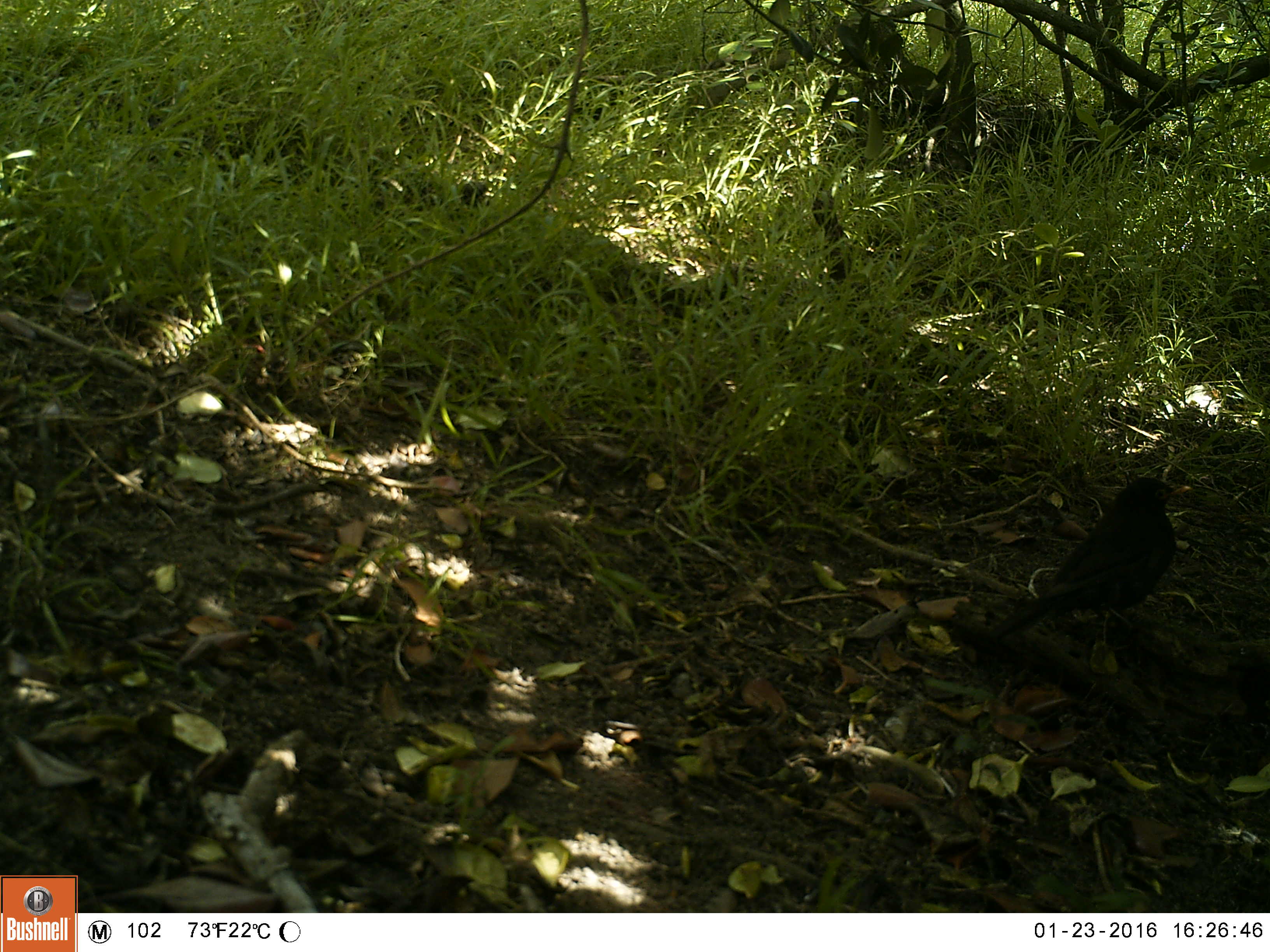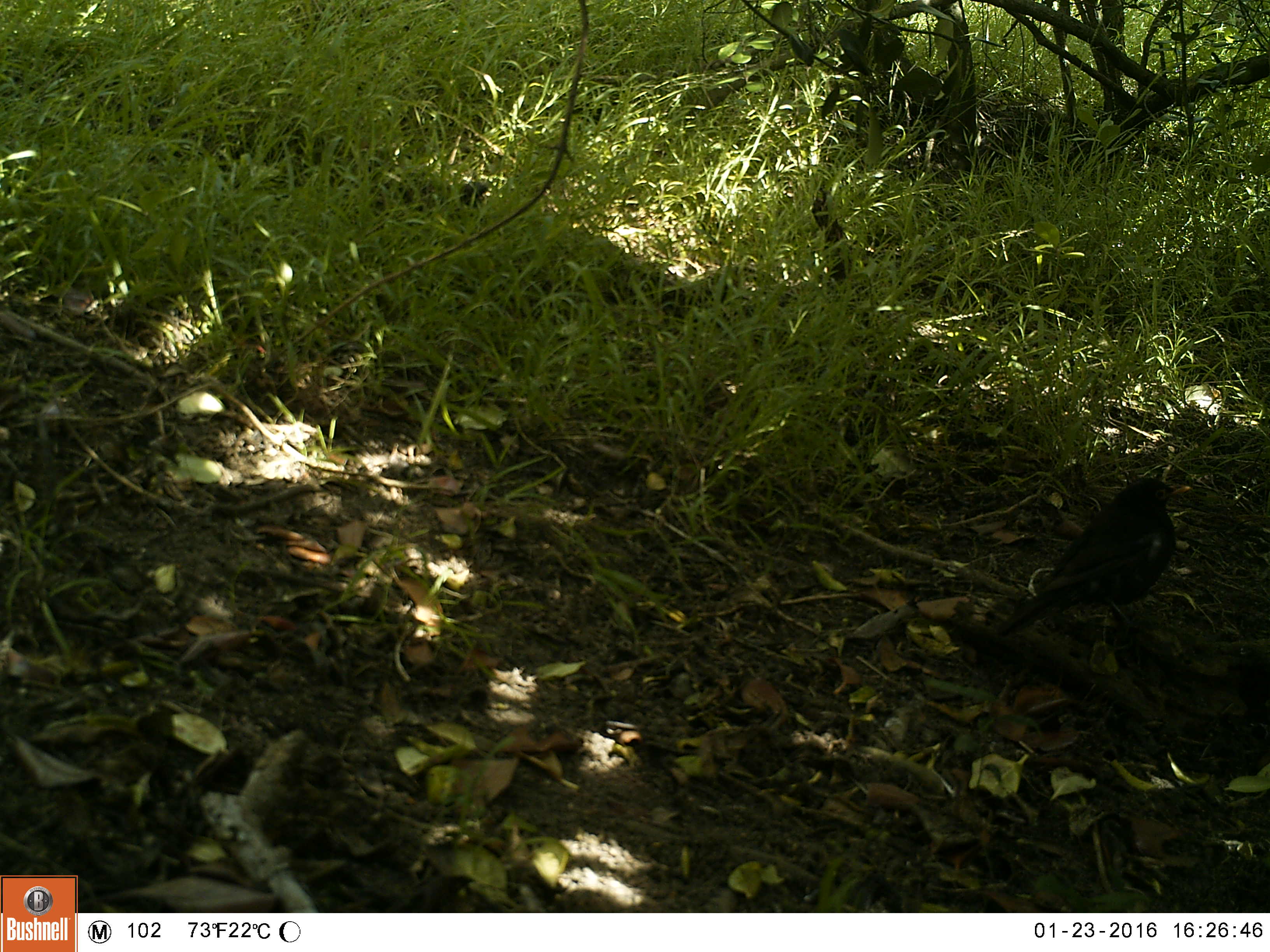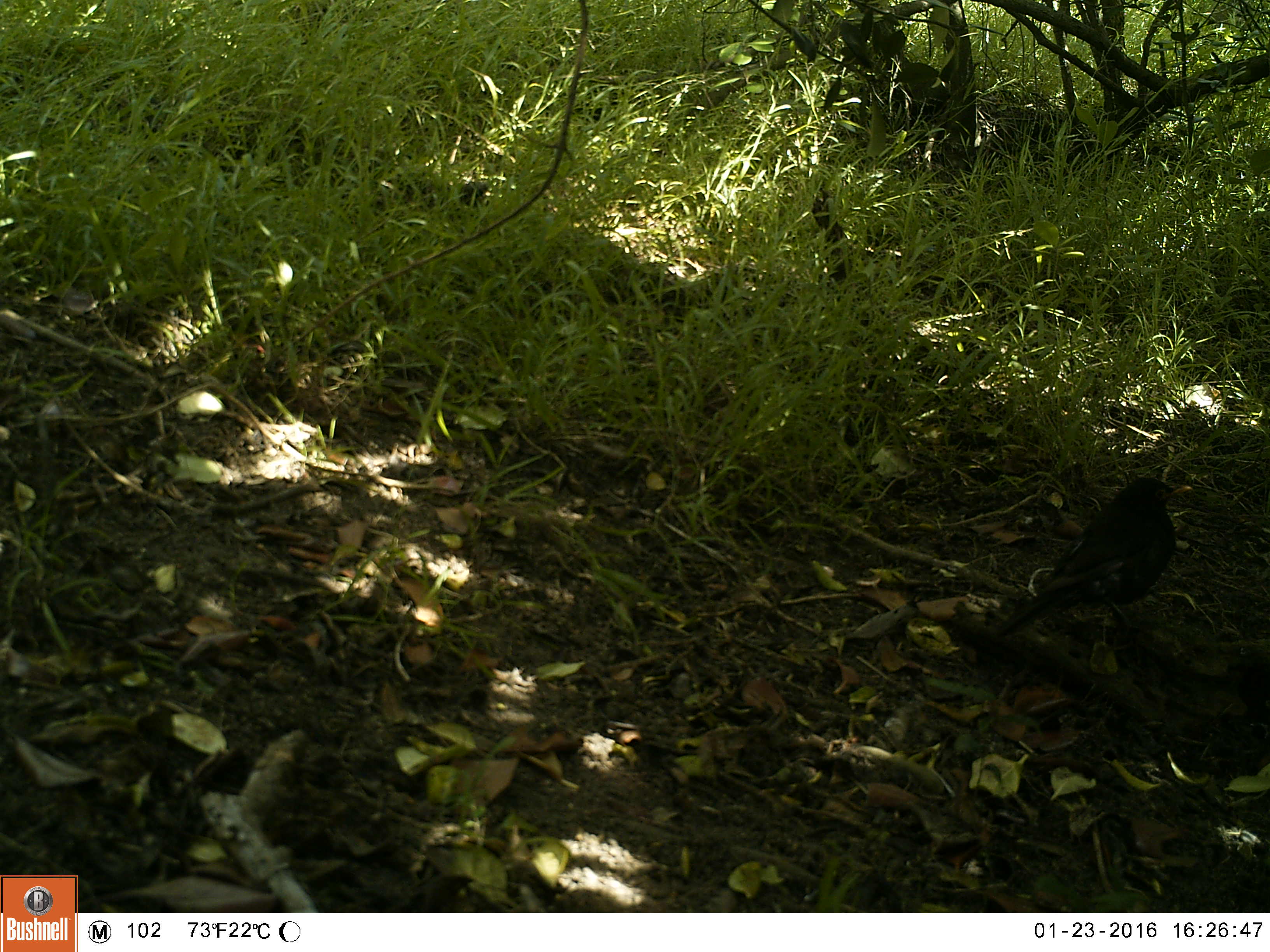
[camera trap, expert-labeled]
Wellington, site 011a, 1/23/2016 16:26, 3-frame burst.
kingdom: Animalia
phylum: Chordata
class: Aves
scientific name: Aves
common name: bird